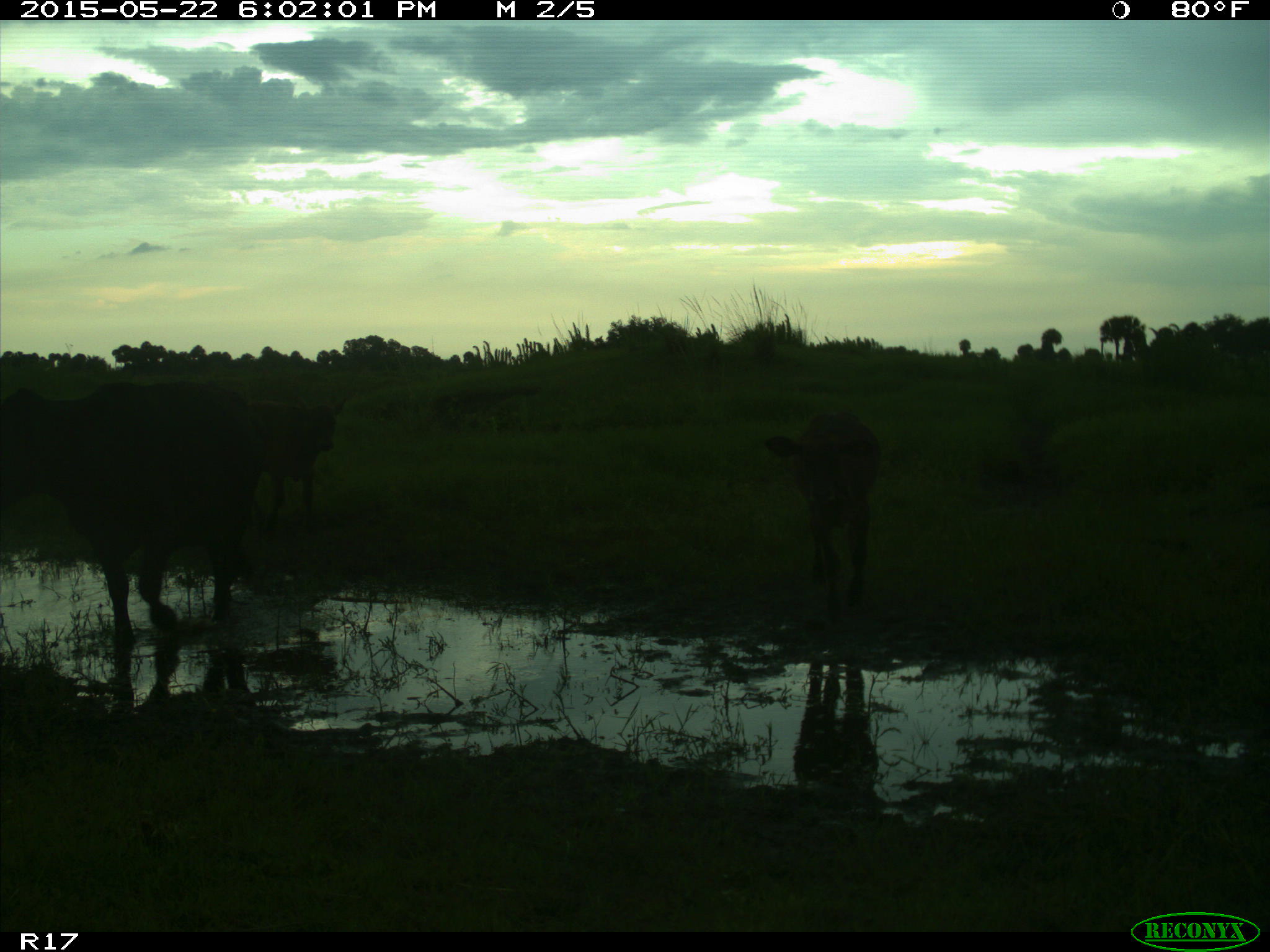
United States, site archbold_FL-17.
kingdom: Animalia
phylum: Chordata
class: Mammalia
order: Artiodactyla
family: Bovidae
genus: Bos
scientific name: Bos taurus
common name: domestic cow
Bos taurus (domestic cow).